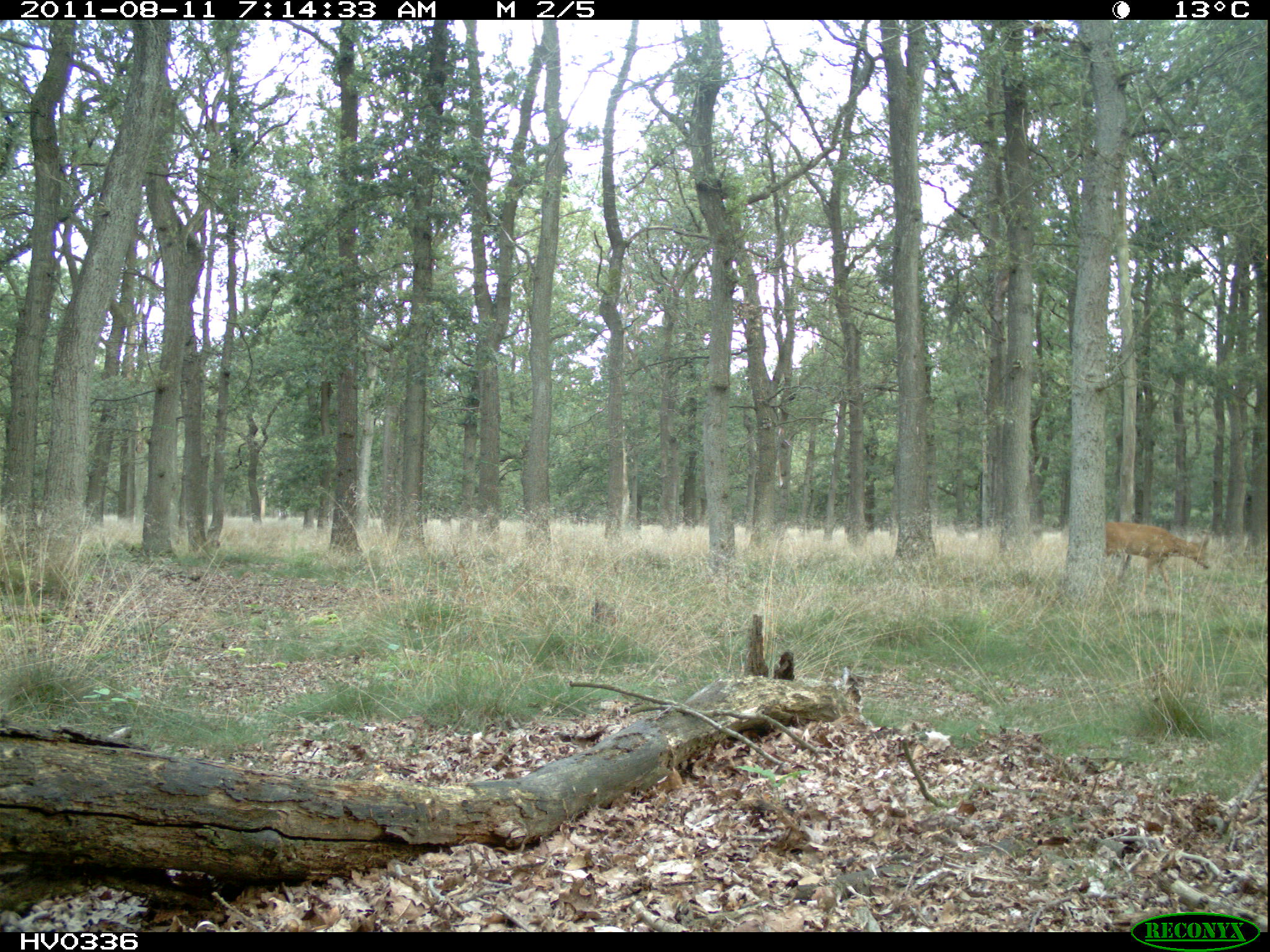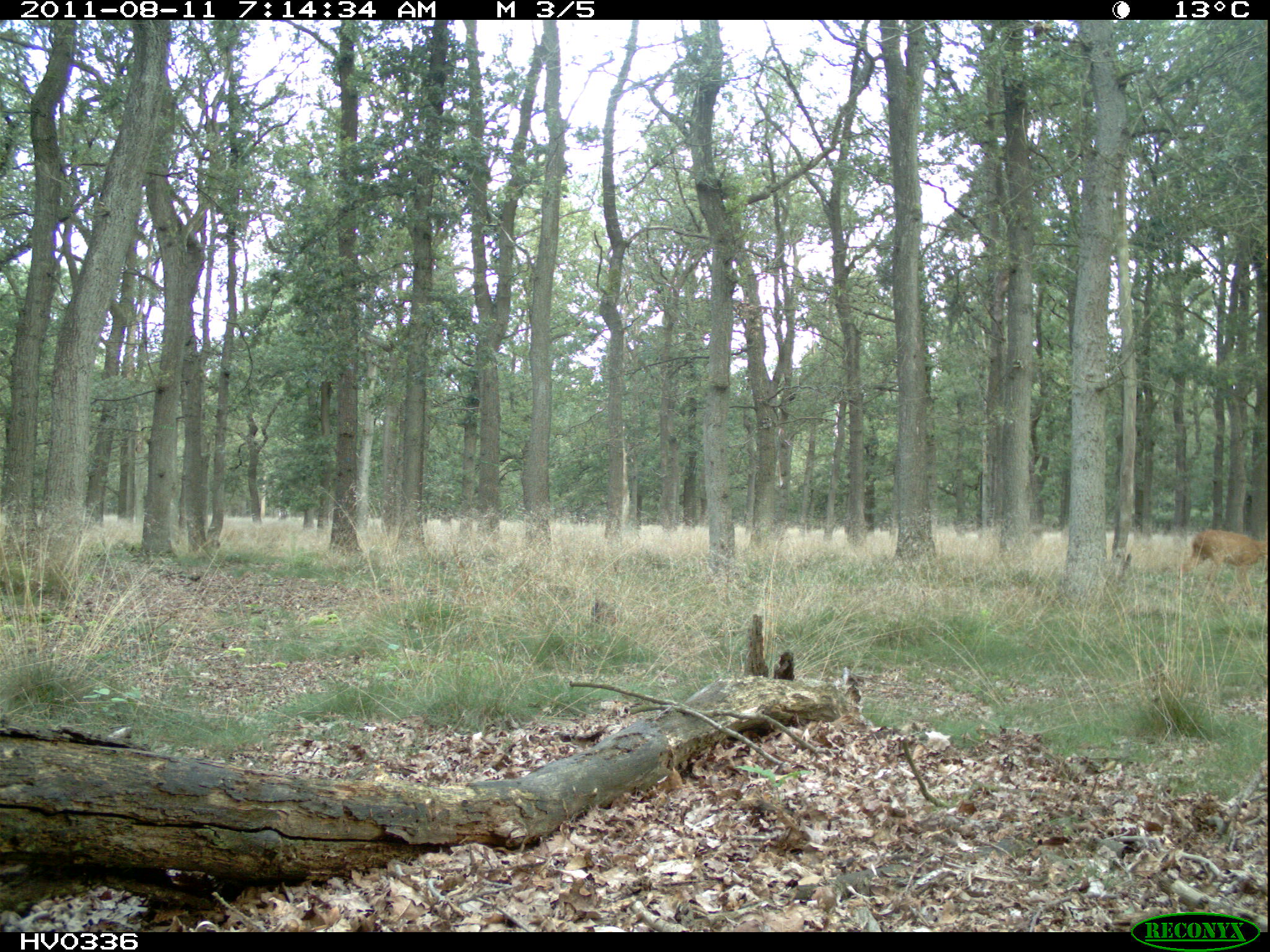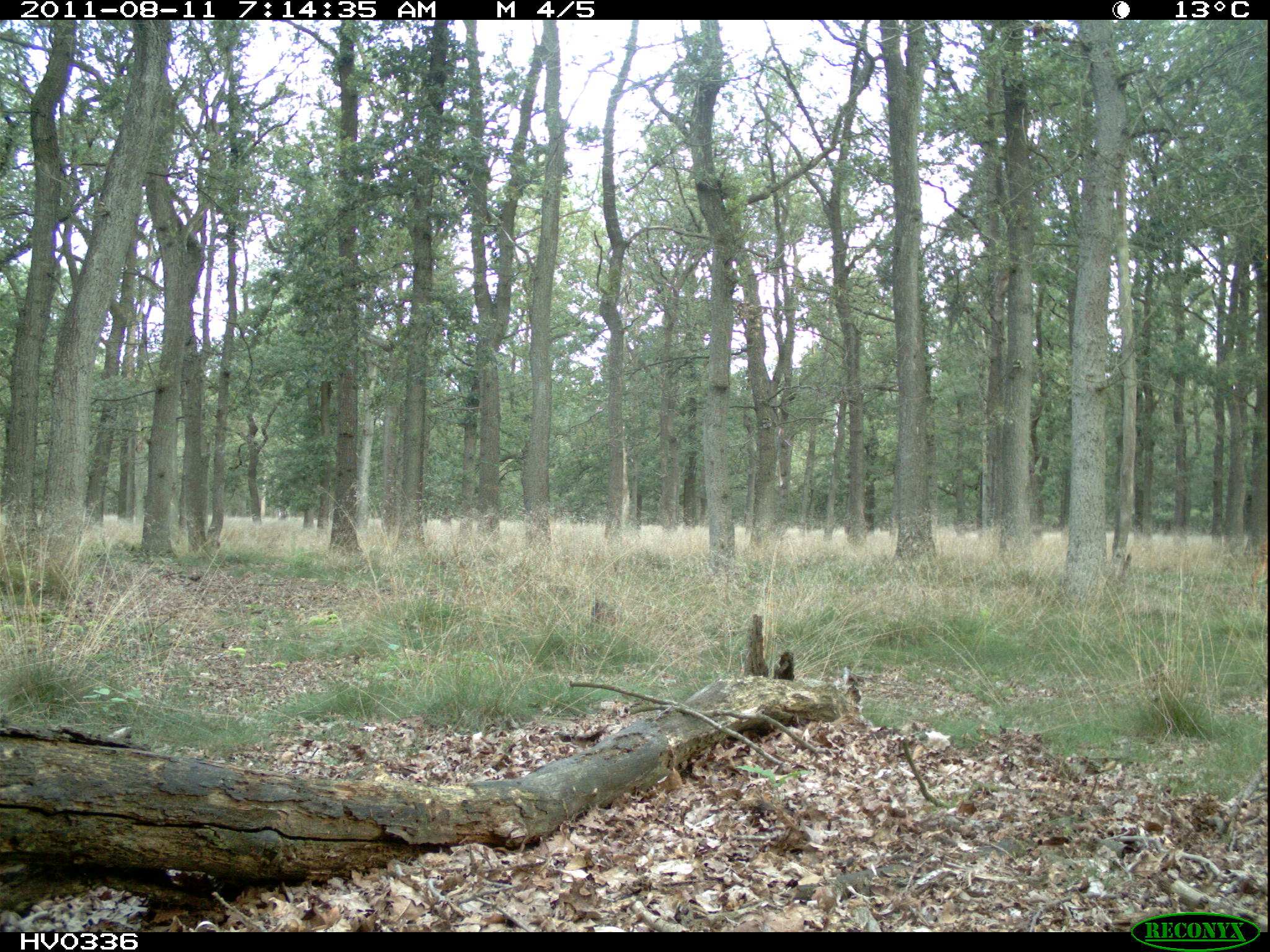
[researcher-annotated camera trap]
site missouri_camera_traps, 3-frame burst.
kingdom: Animalia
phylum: Chordata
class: Mammalia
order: Artiodactyla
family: Cervidae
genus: Capreolus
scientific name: Capreolus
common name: roe deer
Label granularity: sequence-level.